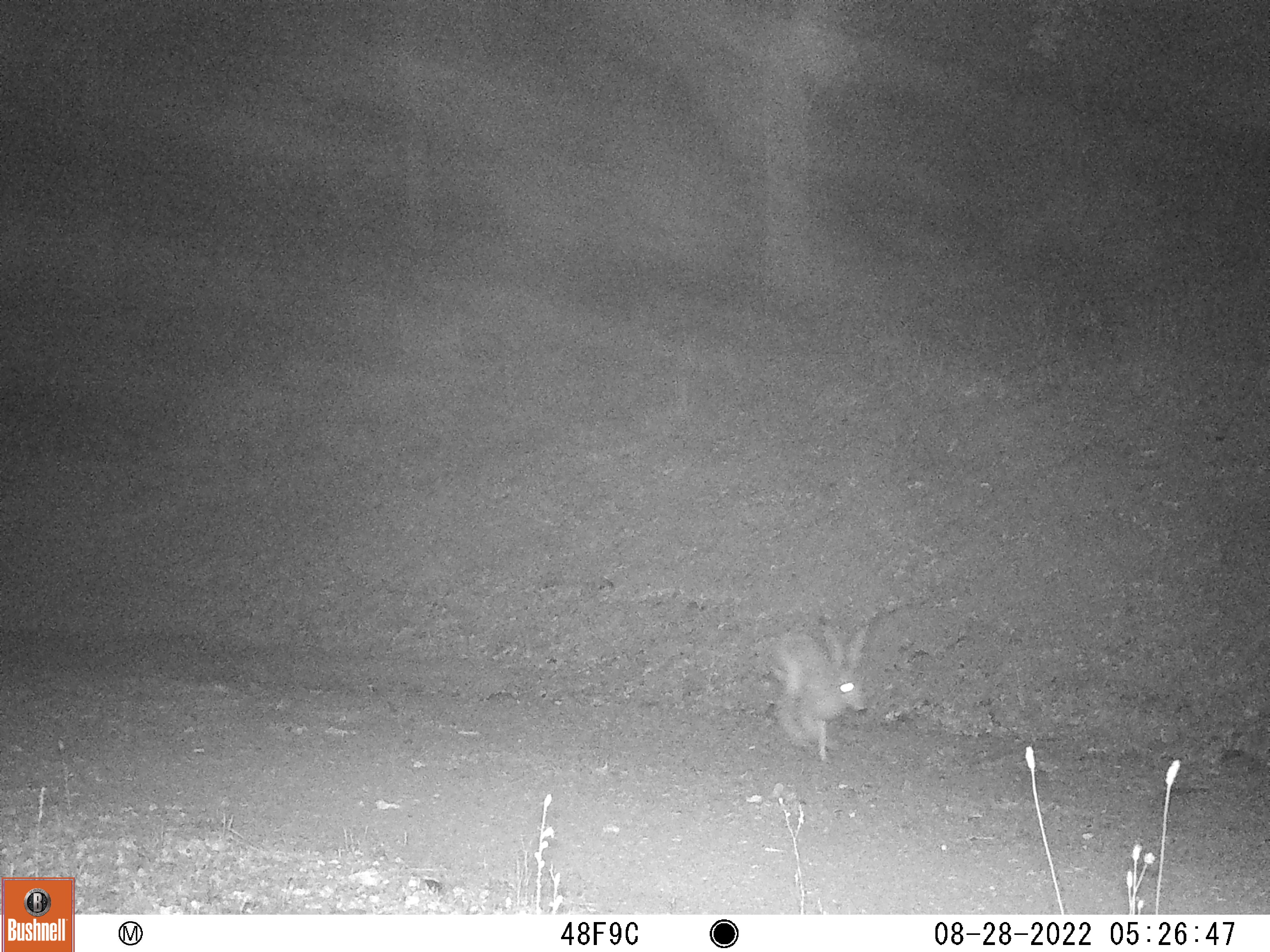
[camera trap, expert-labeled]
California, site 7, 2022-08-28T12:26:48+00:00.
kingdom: Animalia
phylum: Chordata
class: Mammalia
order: Lagomorpha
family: Leporidae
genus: Lepus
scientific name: Lepus californicus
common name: black-tailed jackrabbit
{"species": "black-tailed jackrabbit (Lepus californicus)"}